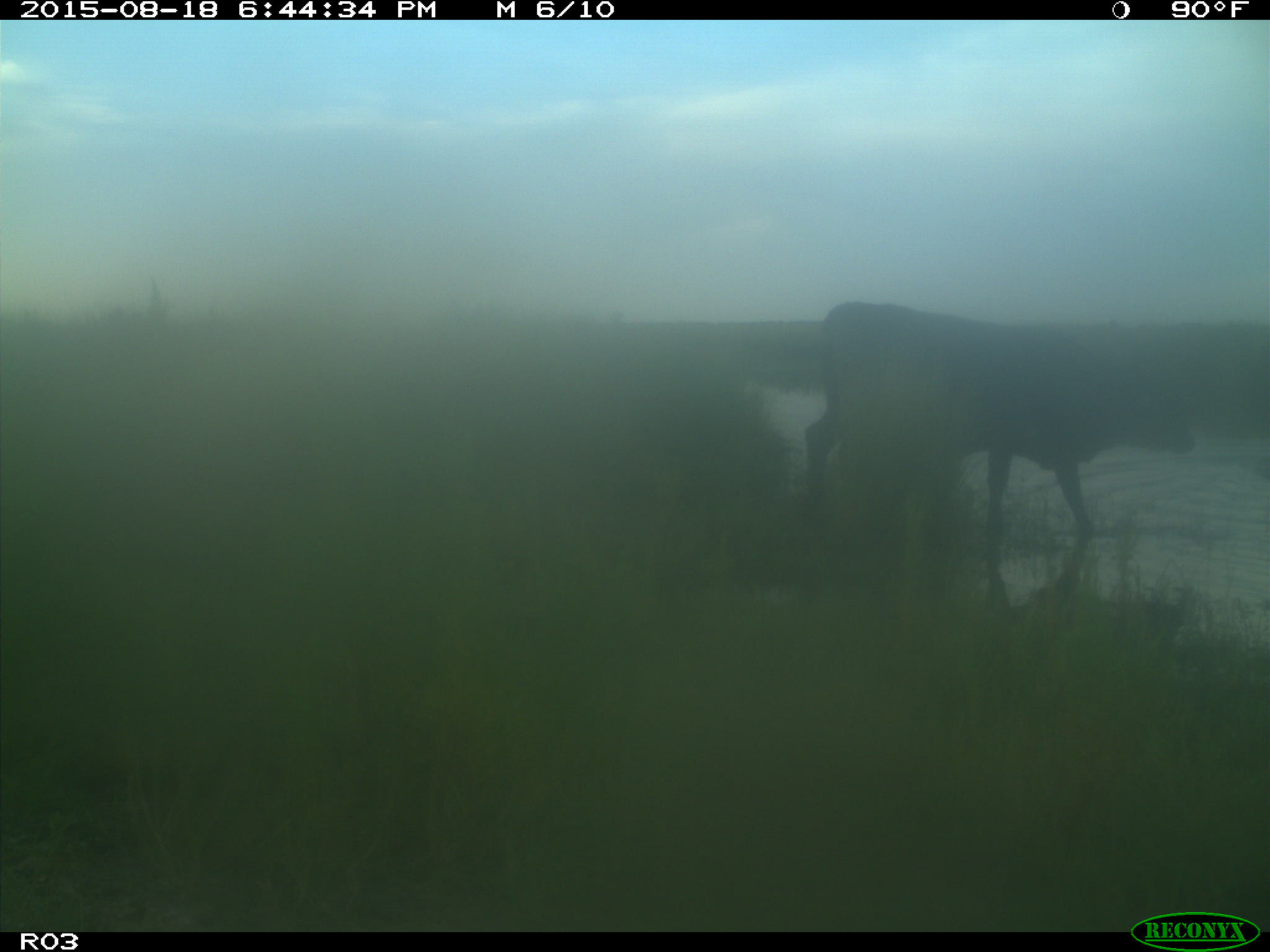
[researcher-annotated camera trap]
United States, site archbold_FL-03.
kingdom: Animalia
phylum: Chordata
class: Mammalia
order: Artiodactyla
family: Bovidae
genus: Bos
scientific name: Bos taurus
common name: domestic cow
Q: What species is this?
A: Bos taurus (domestic cow).